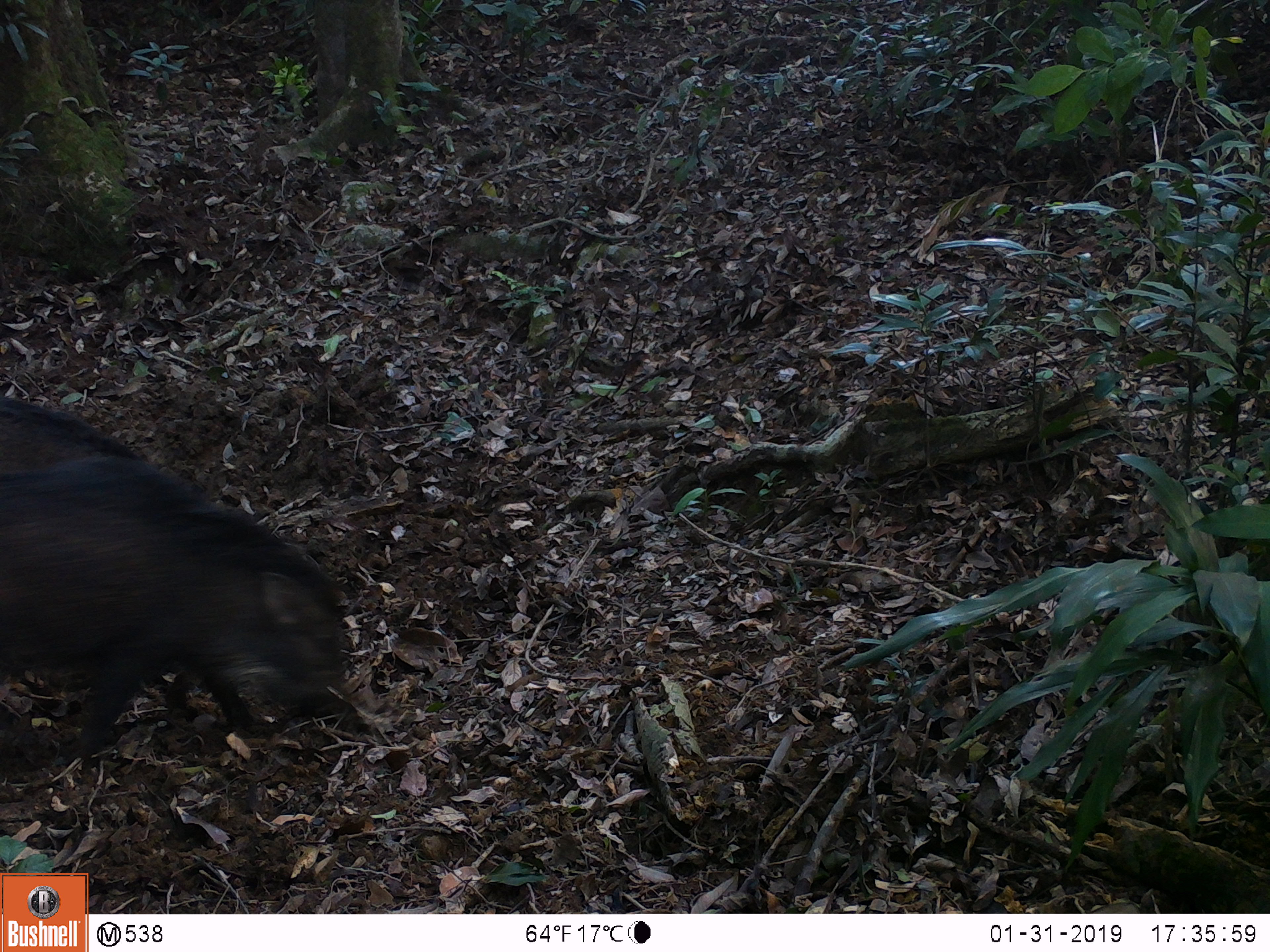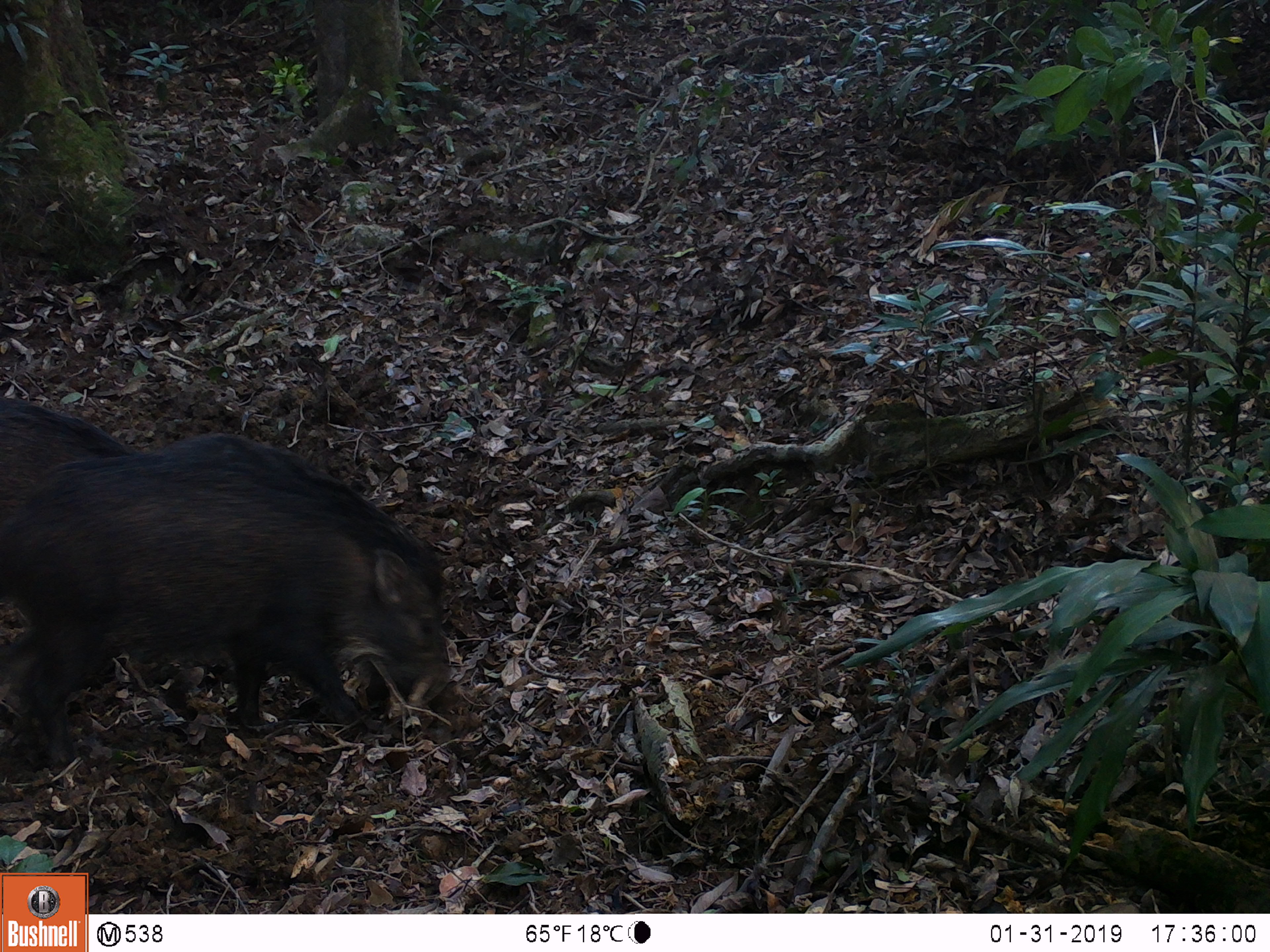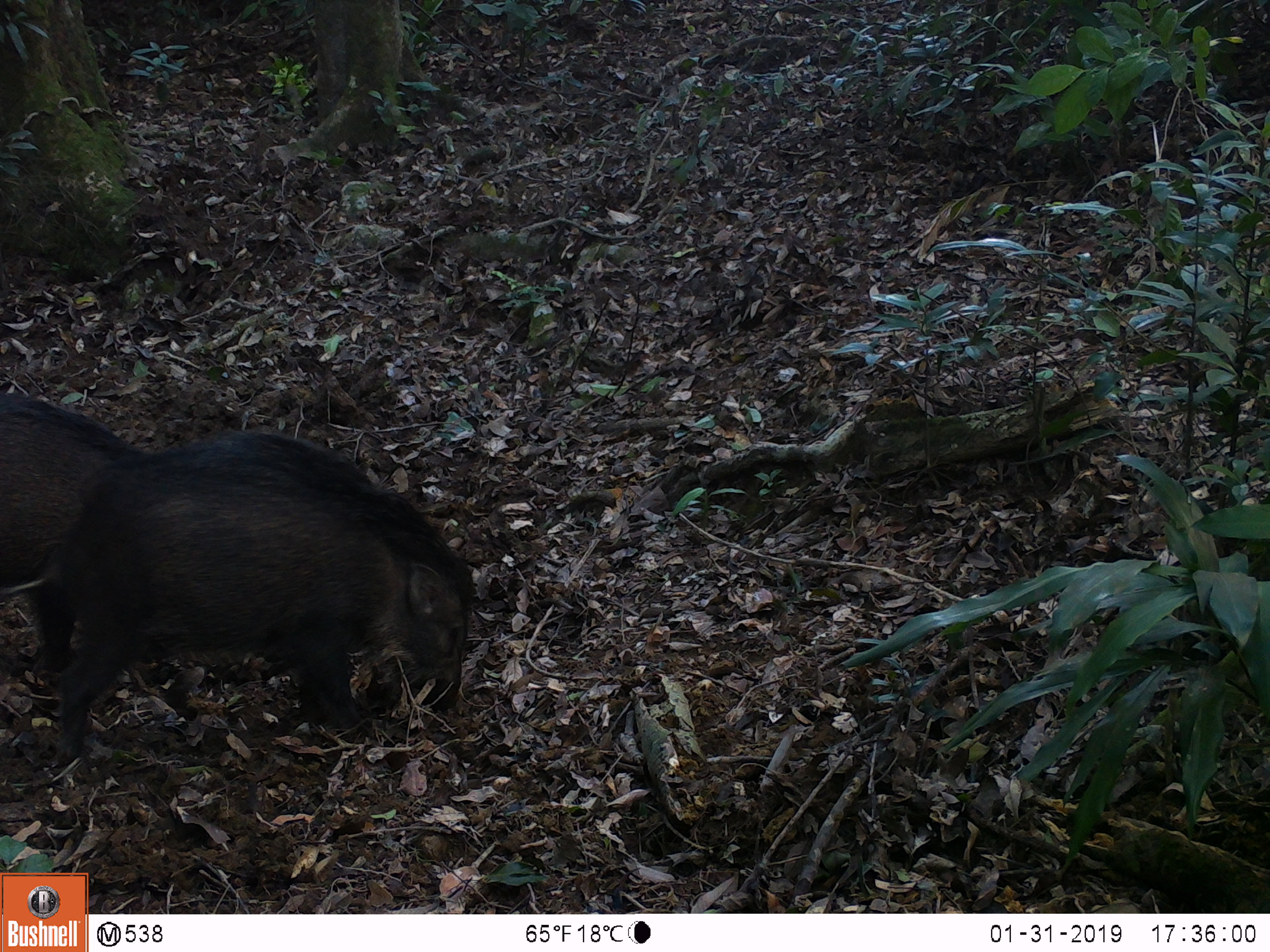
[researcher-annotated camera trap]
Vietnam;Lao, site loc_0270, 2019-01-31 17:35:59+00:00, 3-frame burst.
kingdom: Animalia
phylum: Chordata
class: Mammalia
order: Artiodactyla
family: Suidae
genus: Sus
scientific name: Sus scrofa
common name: eurasian wild pig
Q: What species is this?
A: Eurasian wild pig (Sus scrofa).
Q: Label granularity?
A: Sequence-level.